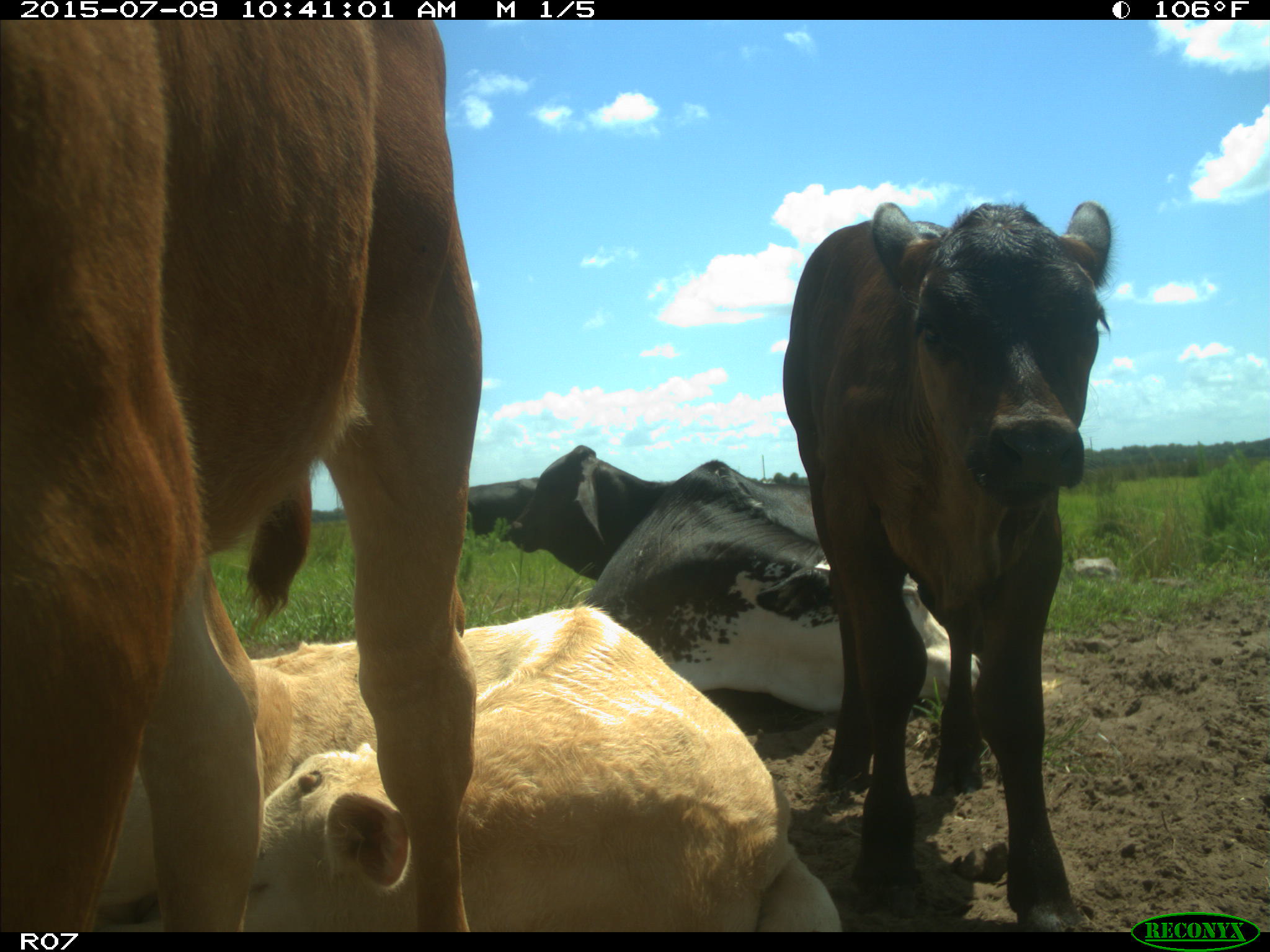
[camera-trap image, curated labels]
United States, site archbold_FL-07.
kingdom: Animalia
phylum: Chordata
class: Mammalia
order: Artiodactyla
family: Bovidae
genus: Bos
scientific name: Bos taurus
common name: domestic cow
Bos taurus (domestic cow).